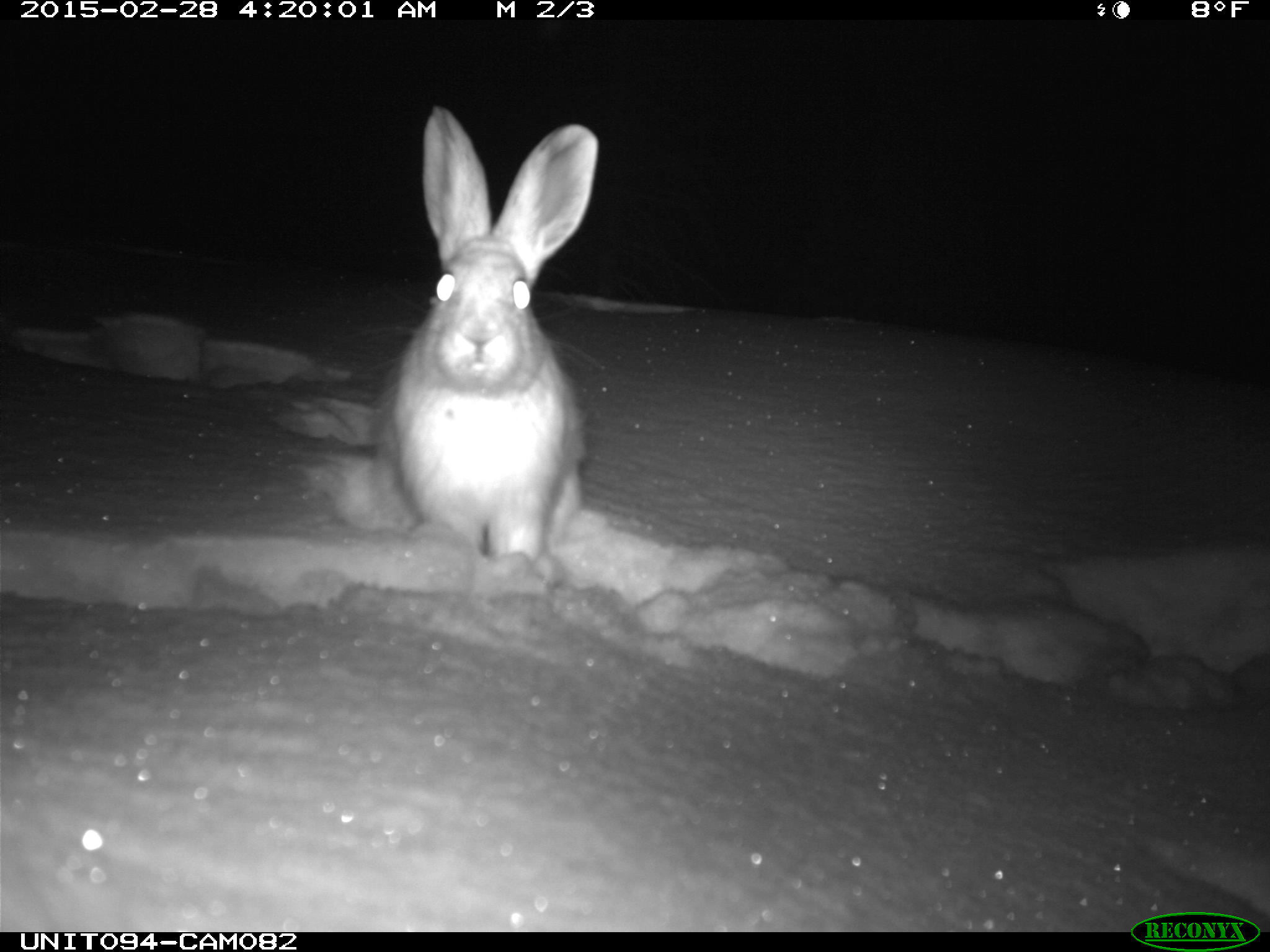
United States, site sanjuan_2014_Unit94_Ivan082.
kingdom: Animalia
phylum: Chordata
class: Mammalia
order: Lagomorpha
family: Leporidae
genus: Lepus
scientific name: Lepus americanus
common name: snowshoe hare